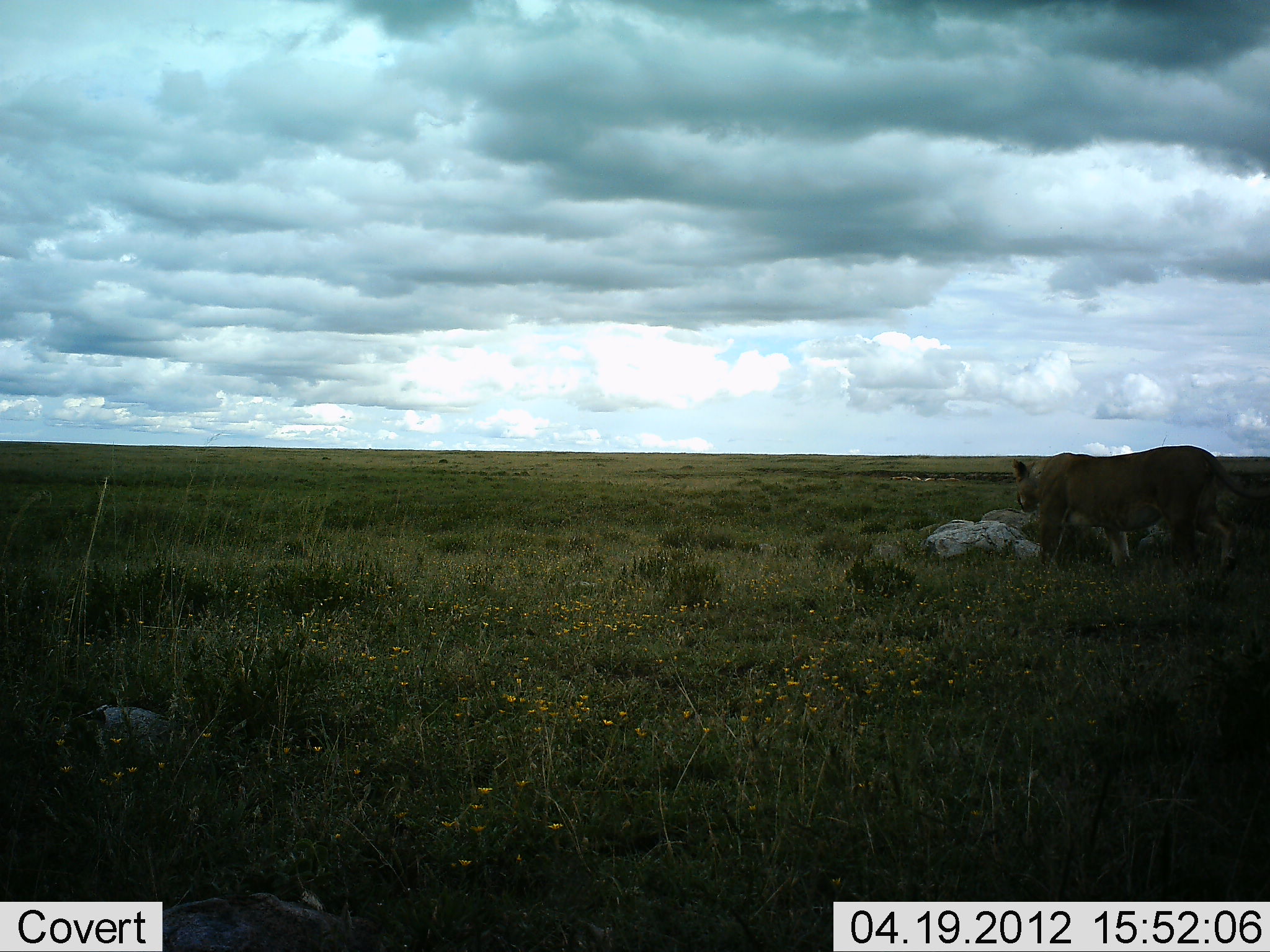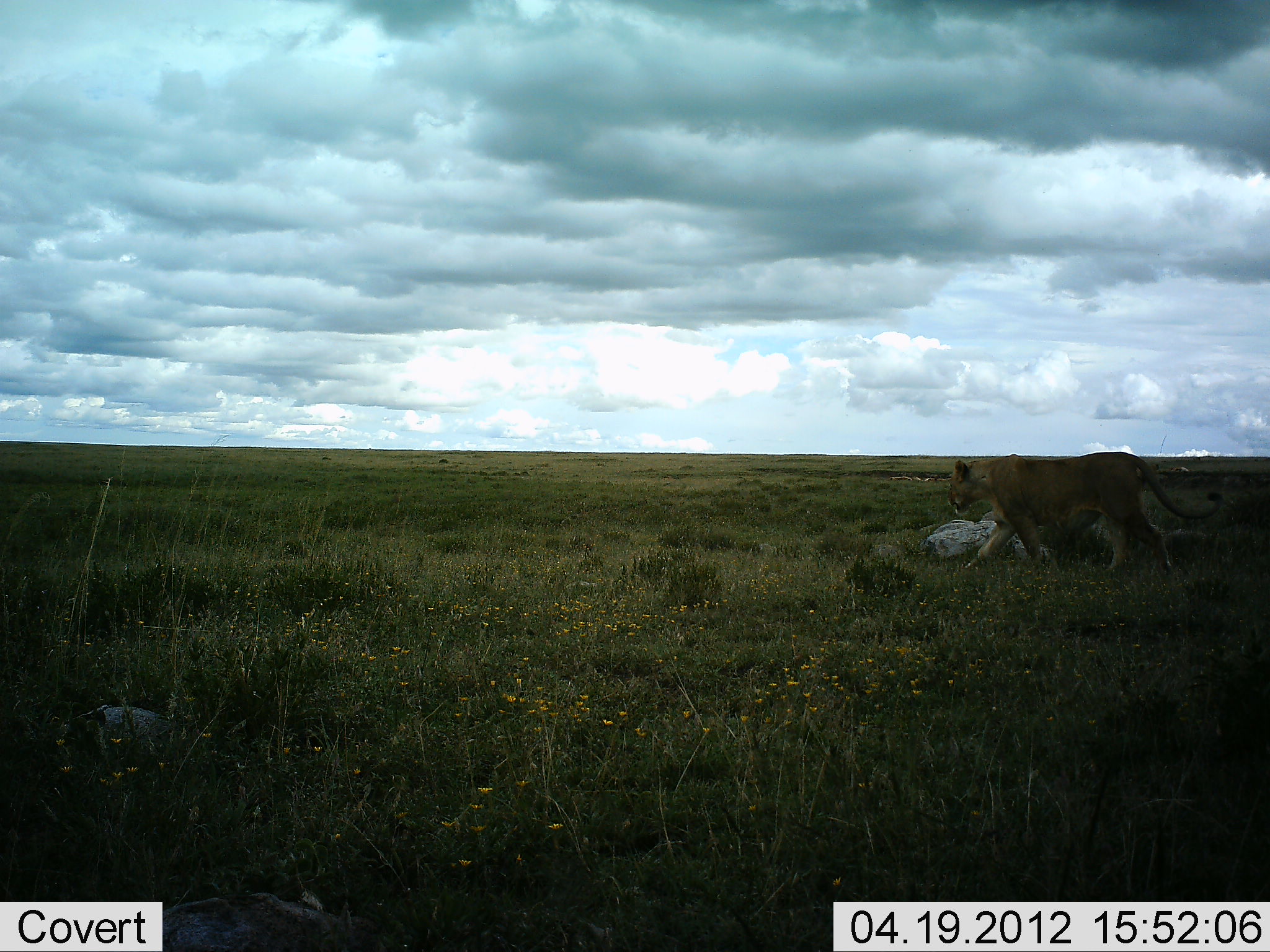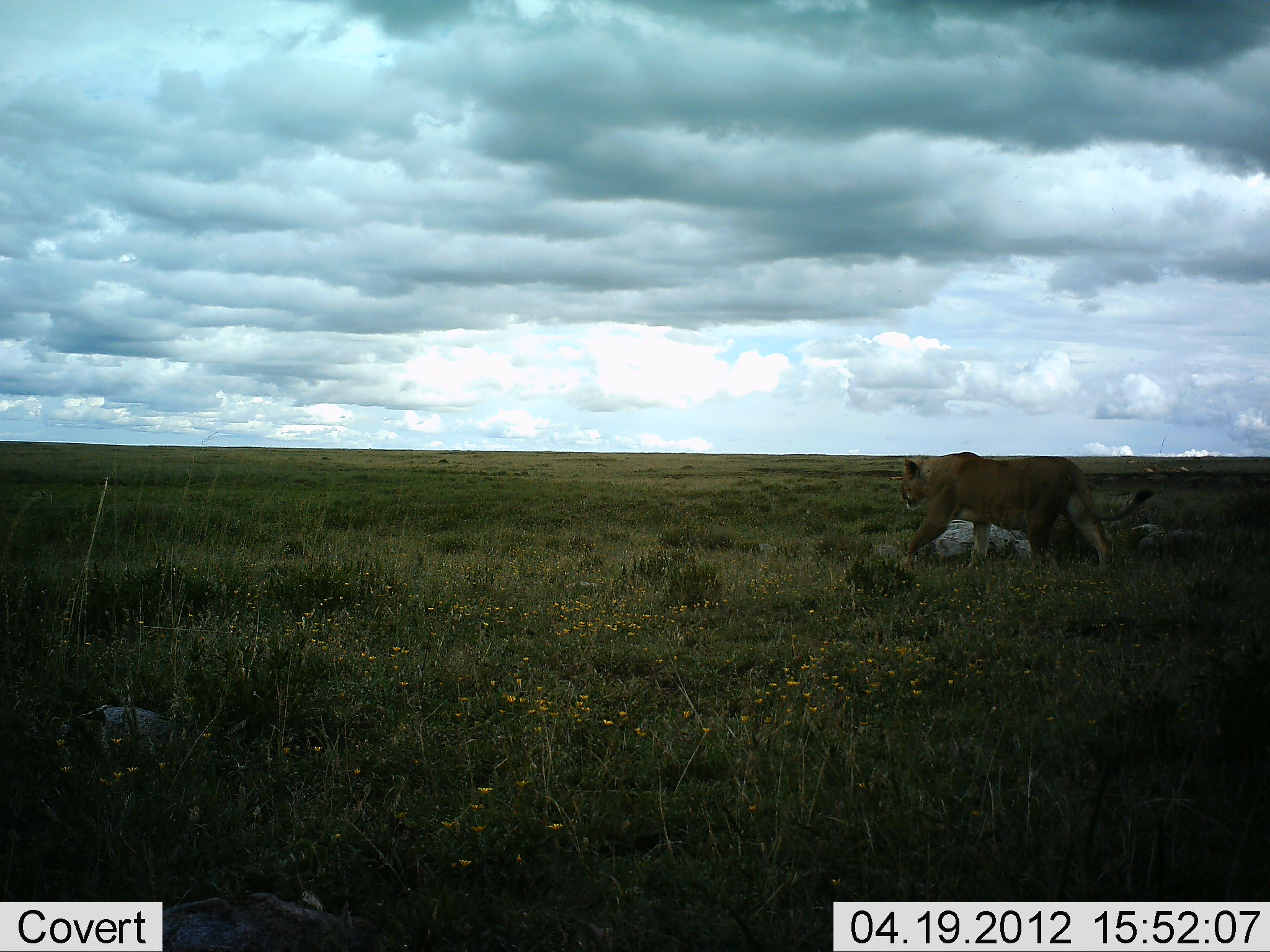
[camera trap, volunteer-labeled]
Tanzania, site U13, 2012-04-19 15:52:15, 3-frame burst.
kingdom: Animalia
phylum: Chordata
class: Mammalia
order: Carnivora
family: Felidae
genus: Panthera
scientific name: Panthera leo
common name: lion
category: lionfemale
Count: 1.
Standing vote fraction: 0%.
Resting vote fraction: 0%.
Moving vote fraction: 100%.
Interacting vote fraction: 0%.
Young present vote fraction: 0%.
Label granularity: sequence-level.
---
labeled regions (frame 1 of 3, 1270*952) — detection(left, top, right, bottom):
animal: detection(1011, 444, 1270, 581)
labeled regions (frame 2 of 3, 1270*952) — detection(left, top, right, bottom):
animal: detection(947, 451, 1226, 583)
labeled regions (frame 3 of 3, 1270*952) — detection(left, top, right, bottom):
animal: detection(897, 451, 1156, 584)